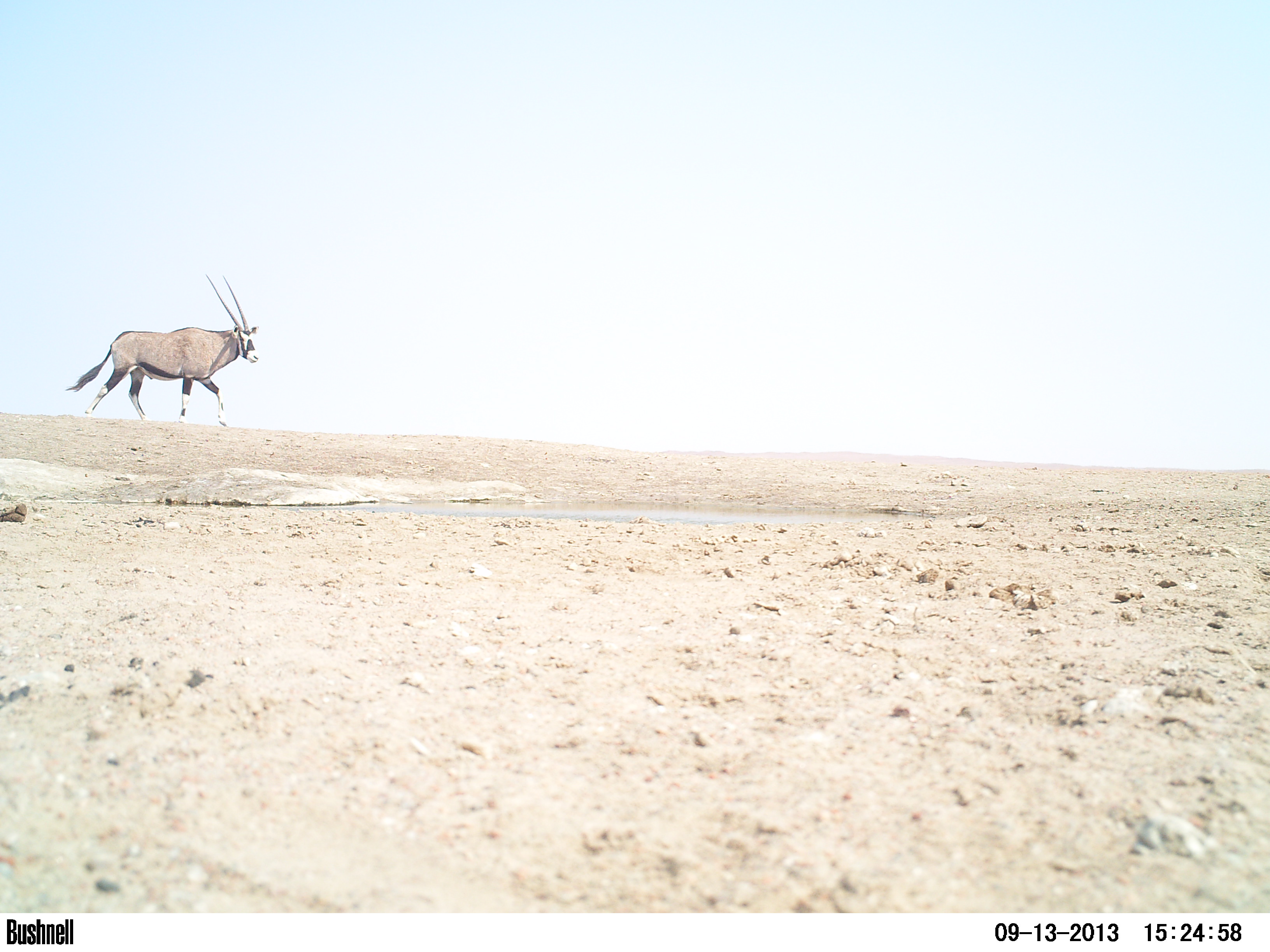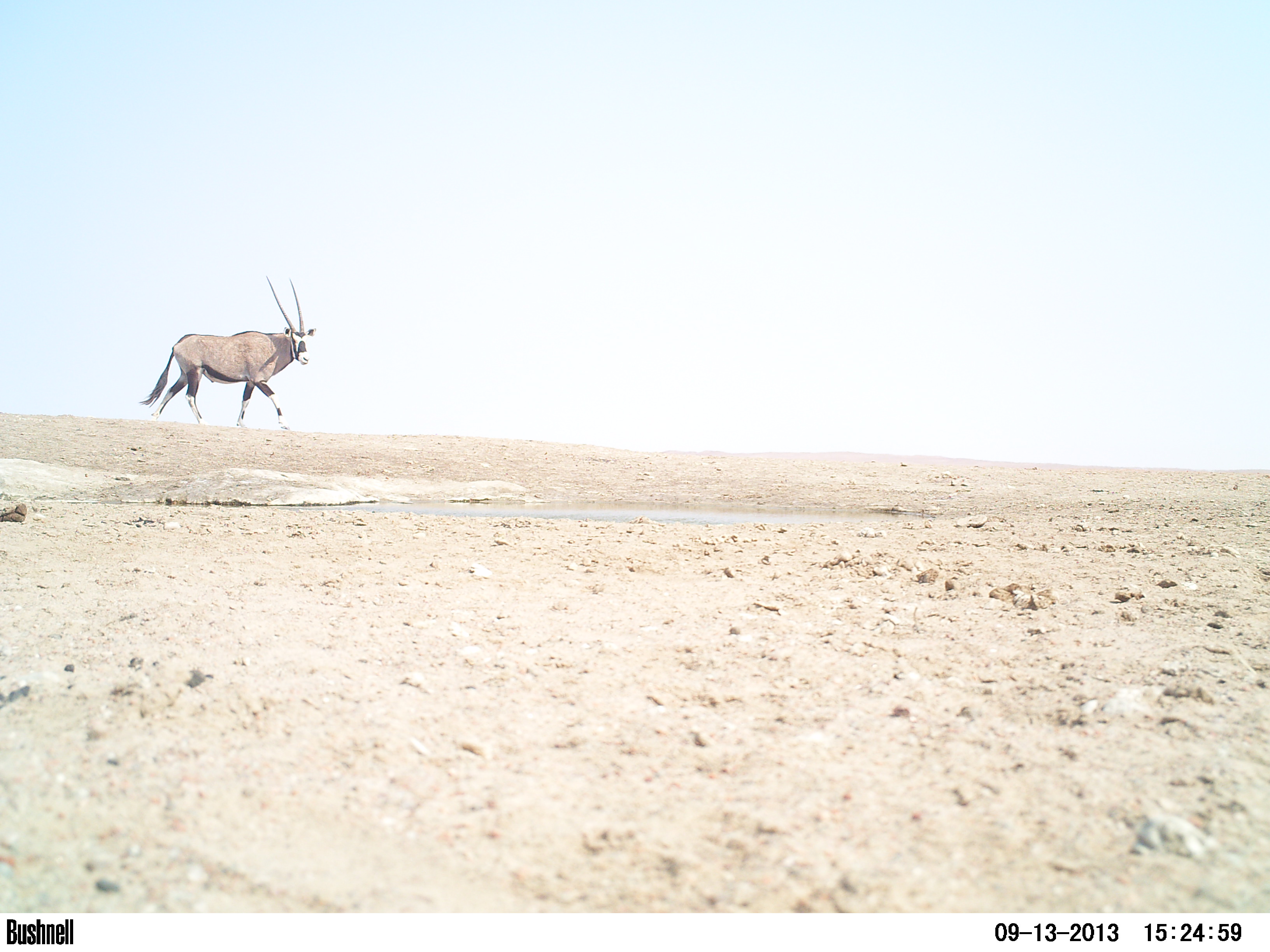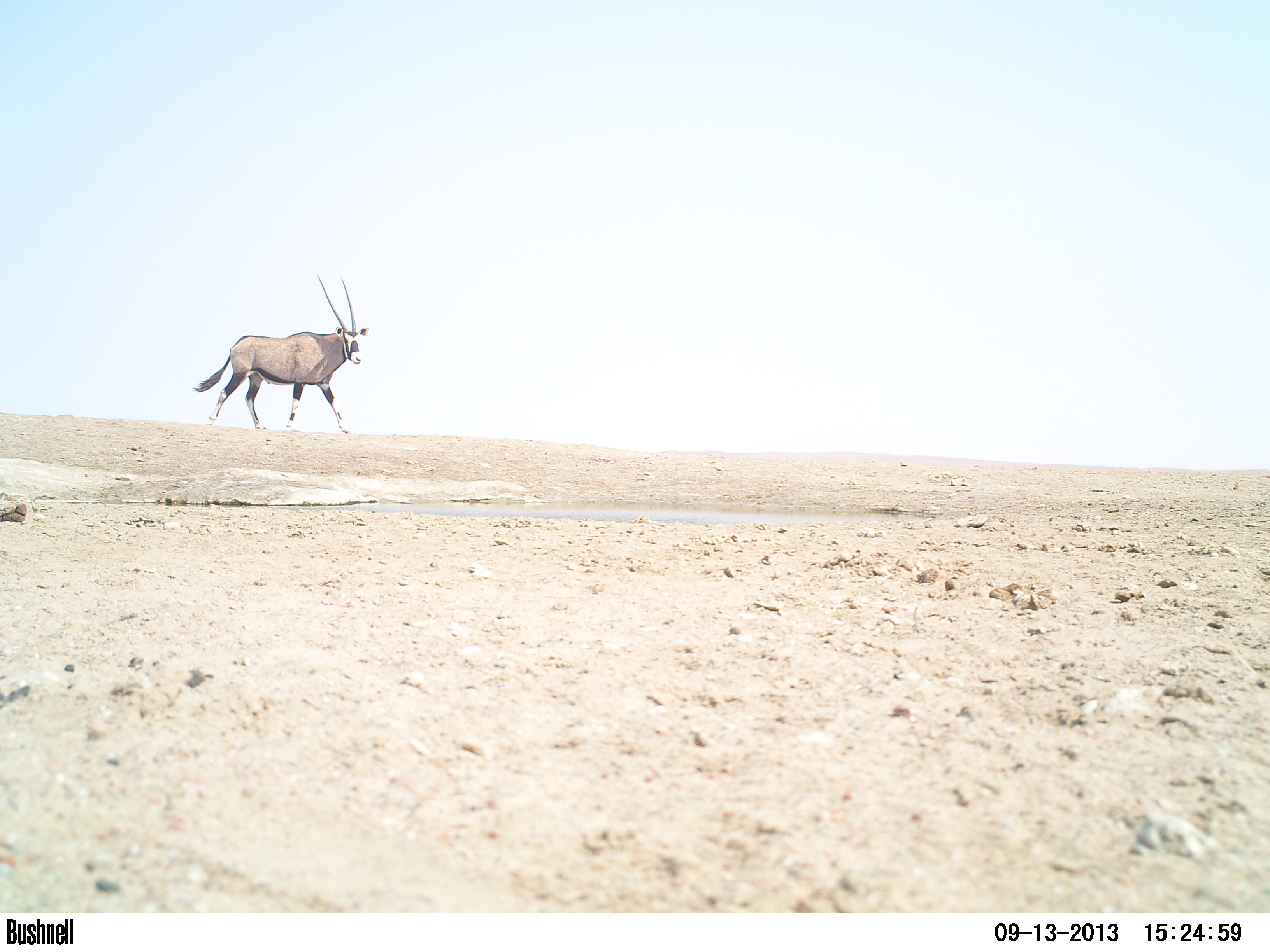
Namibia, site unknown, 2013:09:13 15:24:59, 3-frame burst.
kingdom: Animalia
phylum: Chordata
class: Mammalia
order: Artiodactyla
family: Bovidae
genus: Oryx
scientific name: Oryx gazella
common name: gemsbok